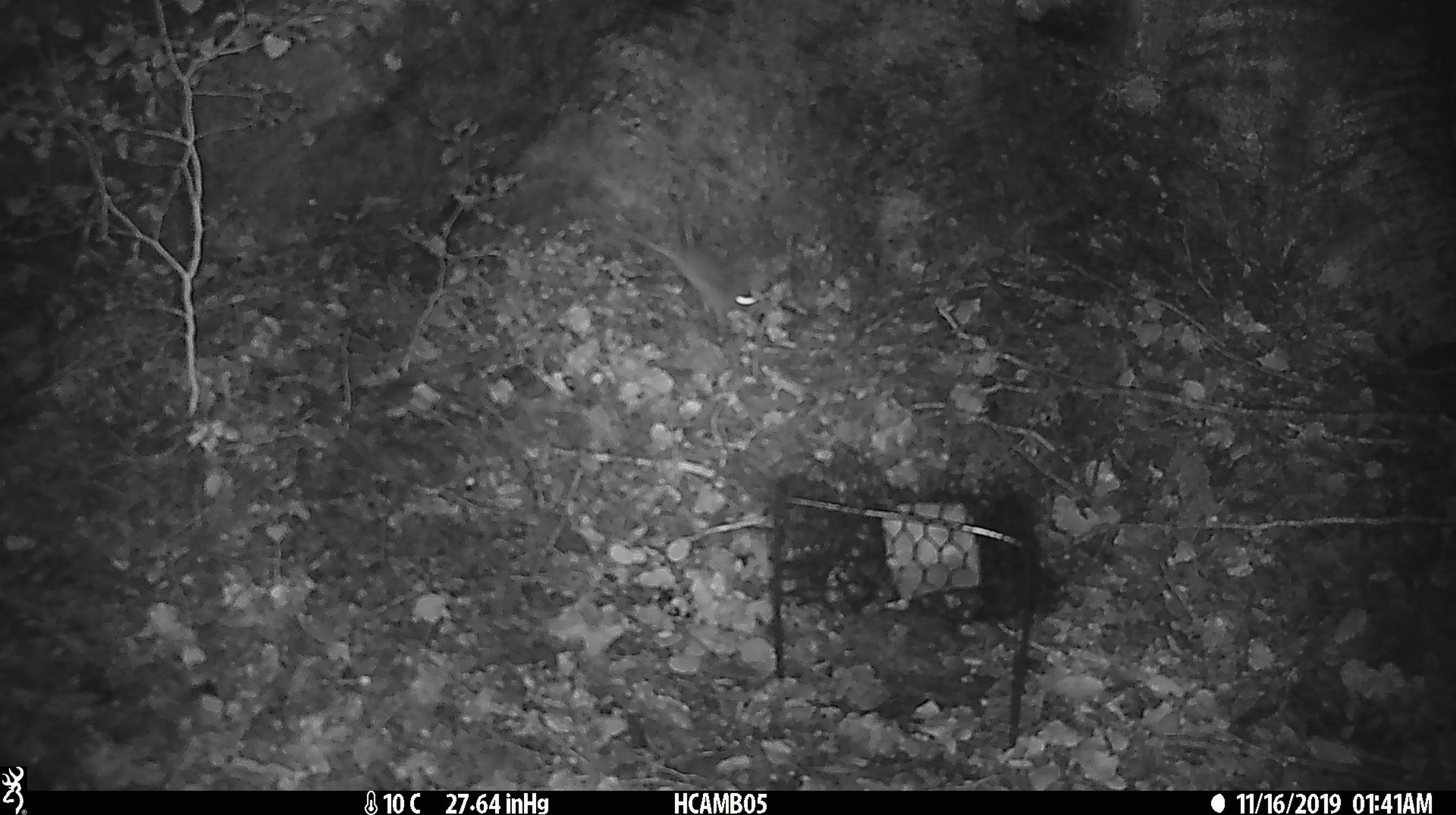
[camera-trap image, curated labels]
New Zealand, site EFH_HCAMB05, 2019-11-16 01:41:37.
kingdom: Animalia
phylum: Chordata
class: Mammalia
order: Rodentia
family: Muridae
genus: Mus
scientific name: Mus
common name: mouse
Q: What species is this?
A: Mouse (Mus).